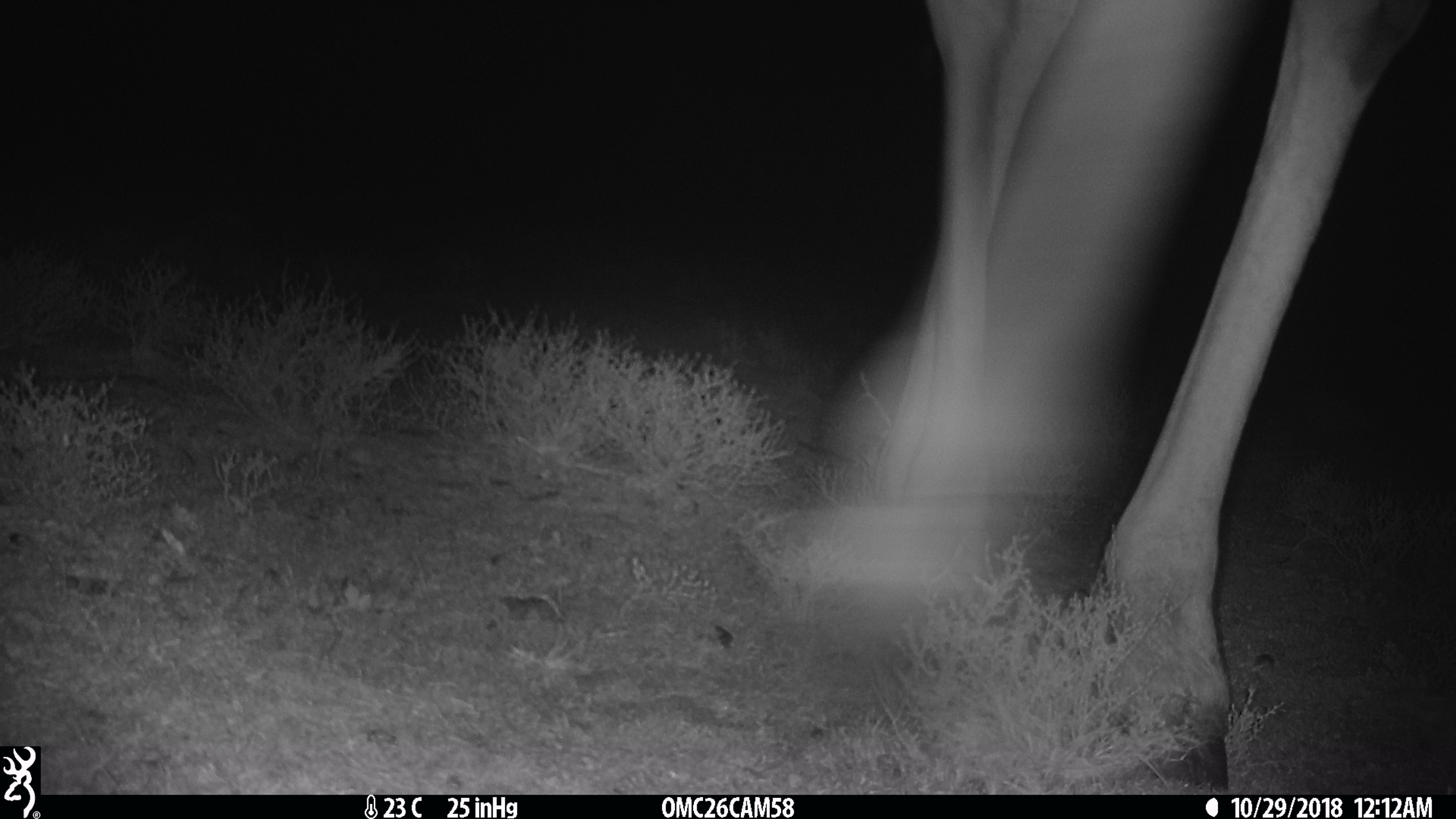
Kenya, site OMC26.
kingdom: Animalia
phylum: Chordata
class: Mammalia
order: Artiodactyla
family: Giraffidae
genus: Giraffa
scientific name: Giraffa camelopardalis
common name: northern giraffe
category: giraffe